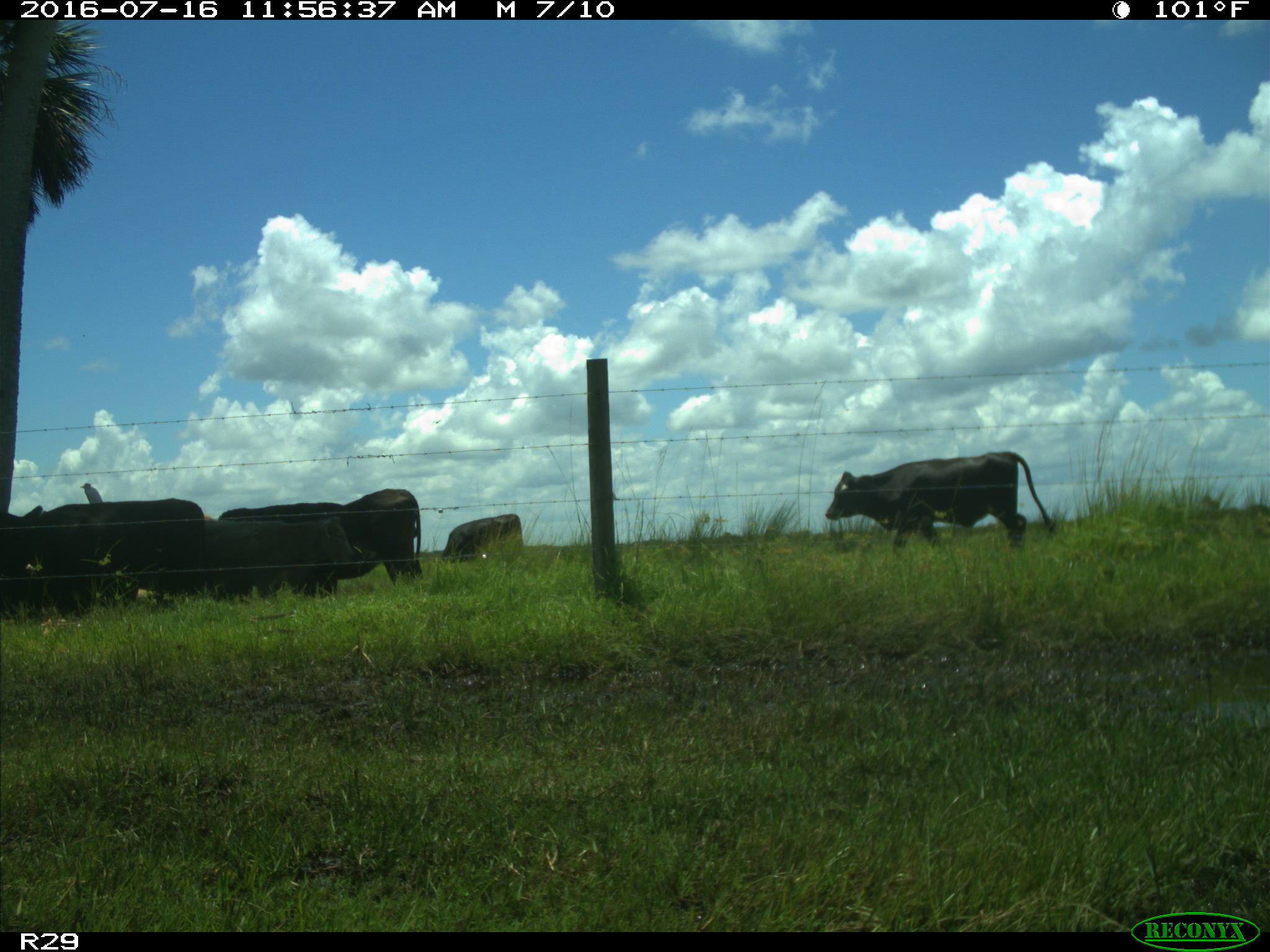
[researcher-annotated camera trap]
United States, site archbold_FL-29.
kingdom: Animalia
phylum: Chordata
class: Mammalia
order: Artiodactyla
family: Bovidae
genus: Bos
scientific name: Bos taurus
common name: domestic cow